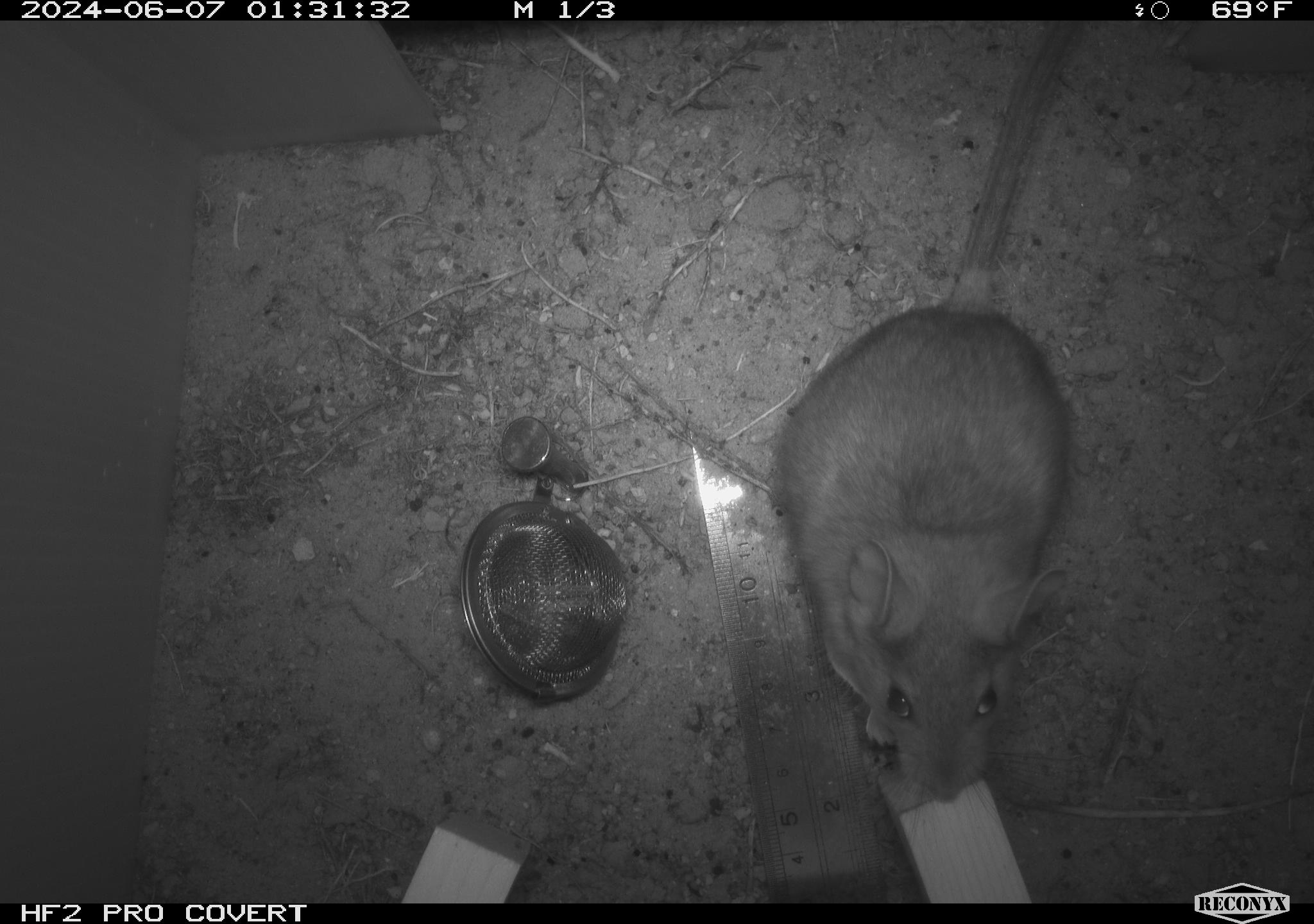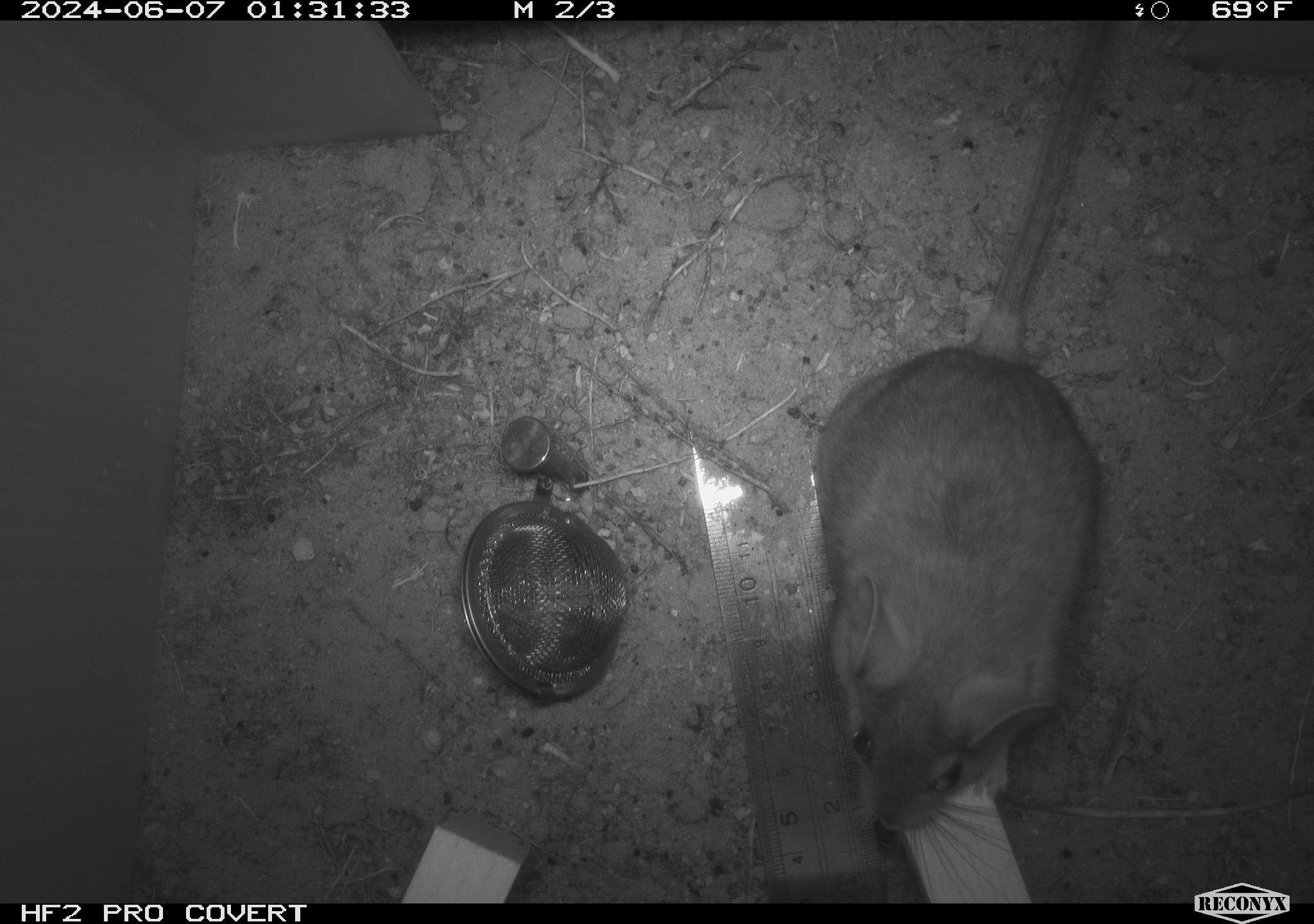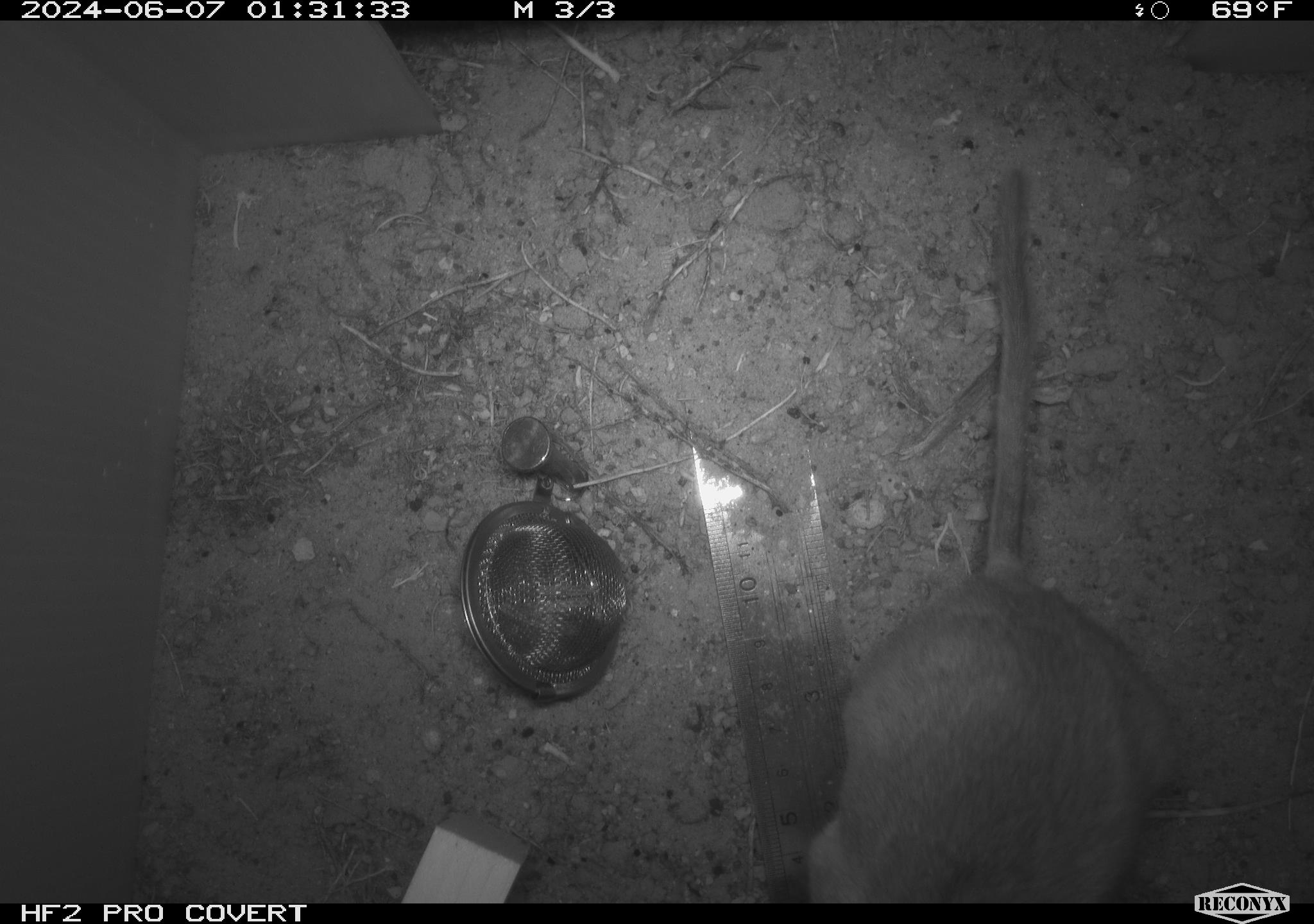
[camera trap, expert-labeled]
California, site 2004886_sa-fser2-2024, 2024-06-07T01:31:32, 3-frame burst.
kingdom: Animalia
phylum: Chordata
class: Mammalia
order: Rodentia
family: Cricetidae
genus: Neotoma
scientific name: Neotoma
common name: pack rat or woodrat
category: neotoma species